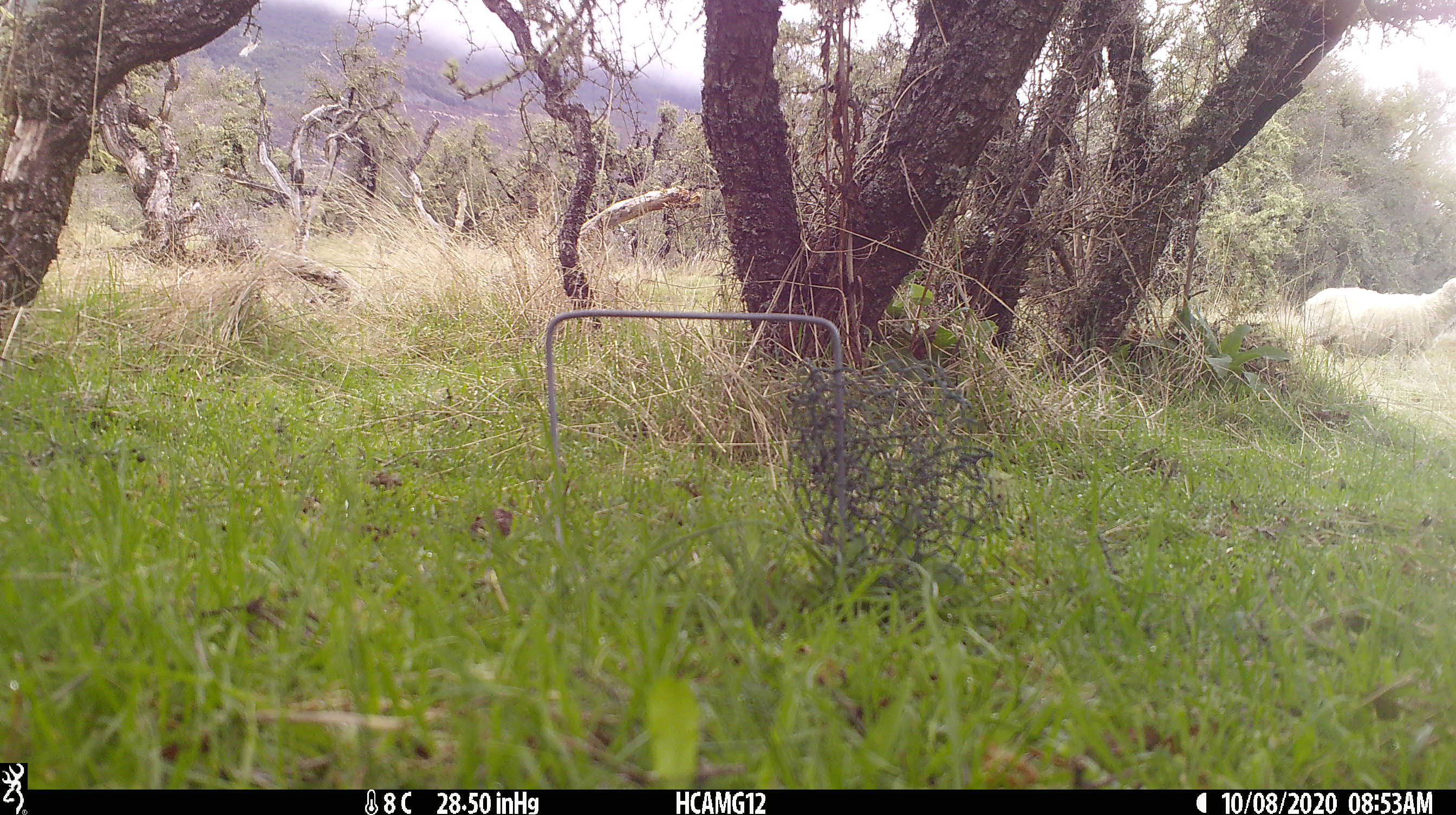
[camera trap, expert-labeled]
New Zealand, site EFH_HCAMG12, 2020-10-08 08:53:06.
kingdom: Animalia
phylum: Chordata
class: Mammalia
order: Artiodactyla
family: Bovidae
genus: Ovis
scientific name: Ovis aries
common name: domestic sheep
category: sheep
Sheep (domestic sheep) (Ovis aries).